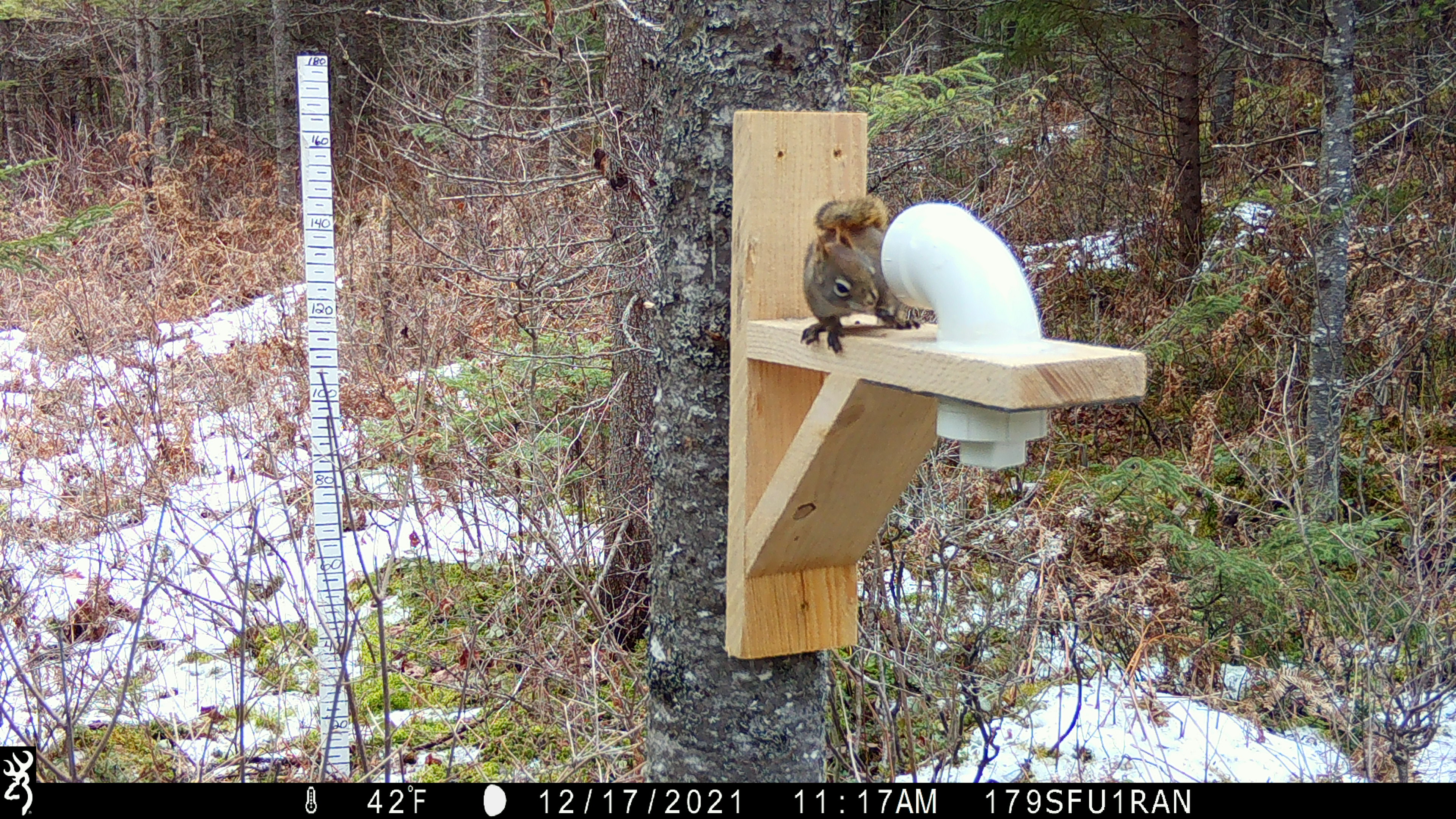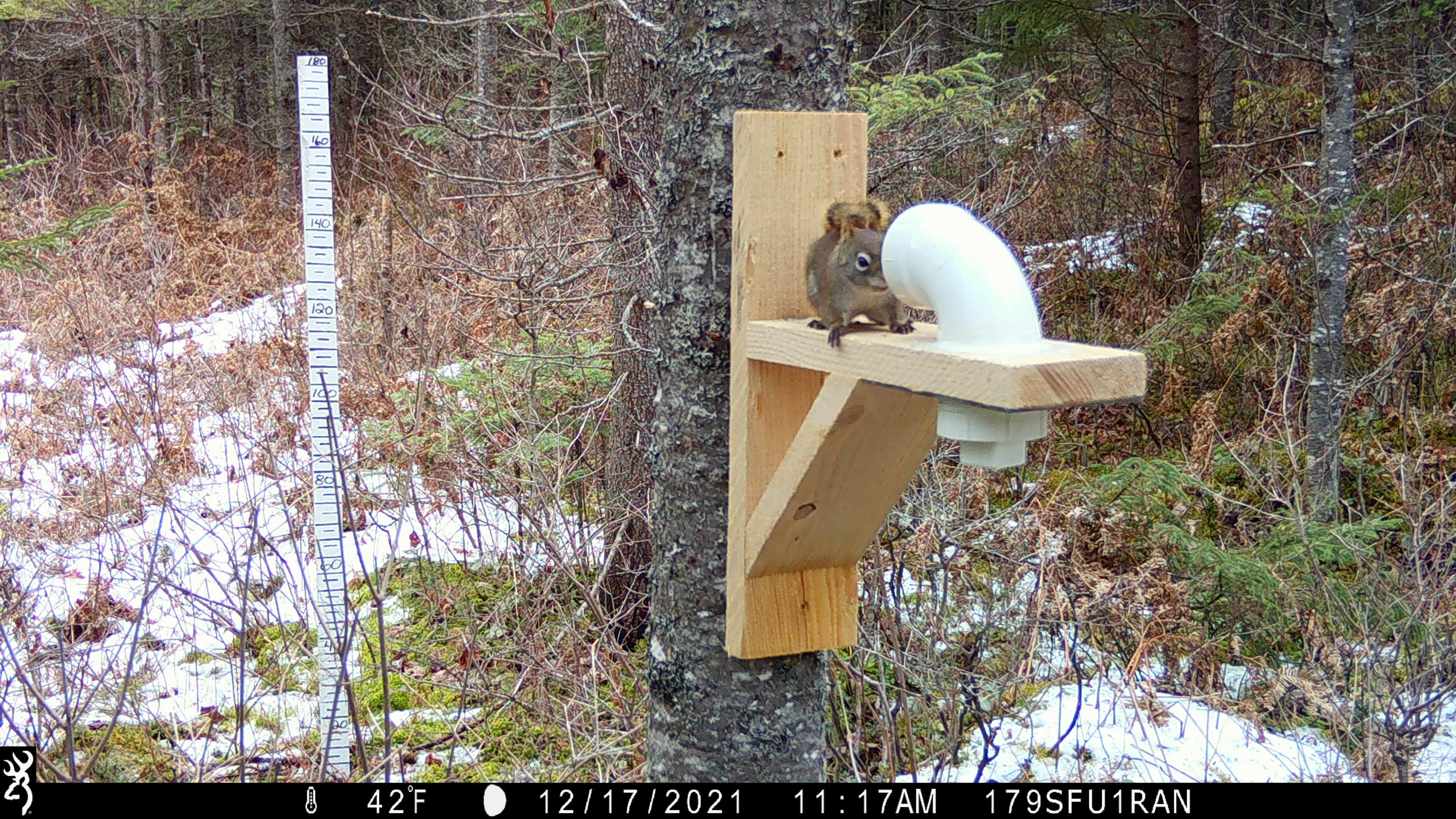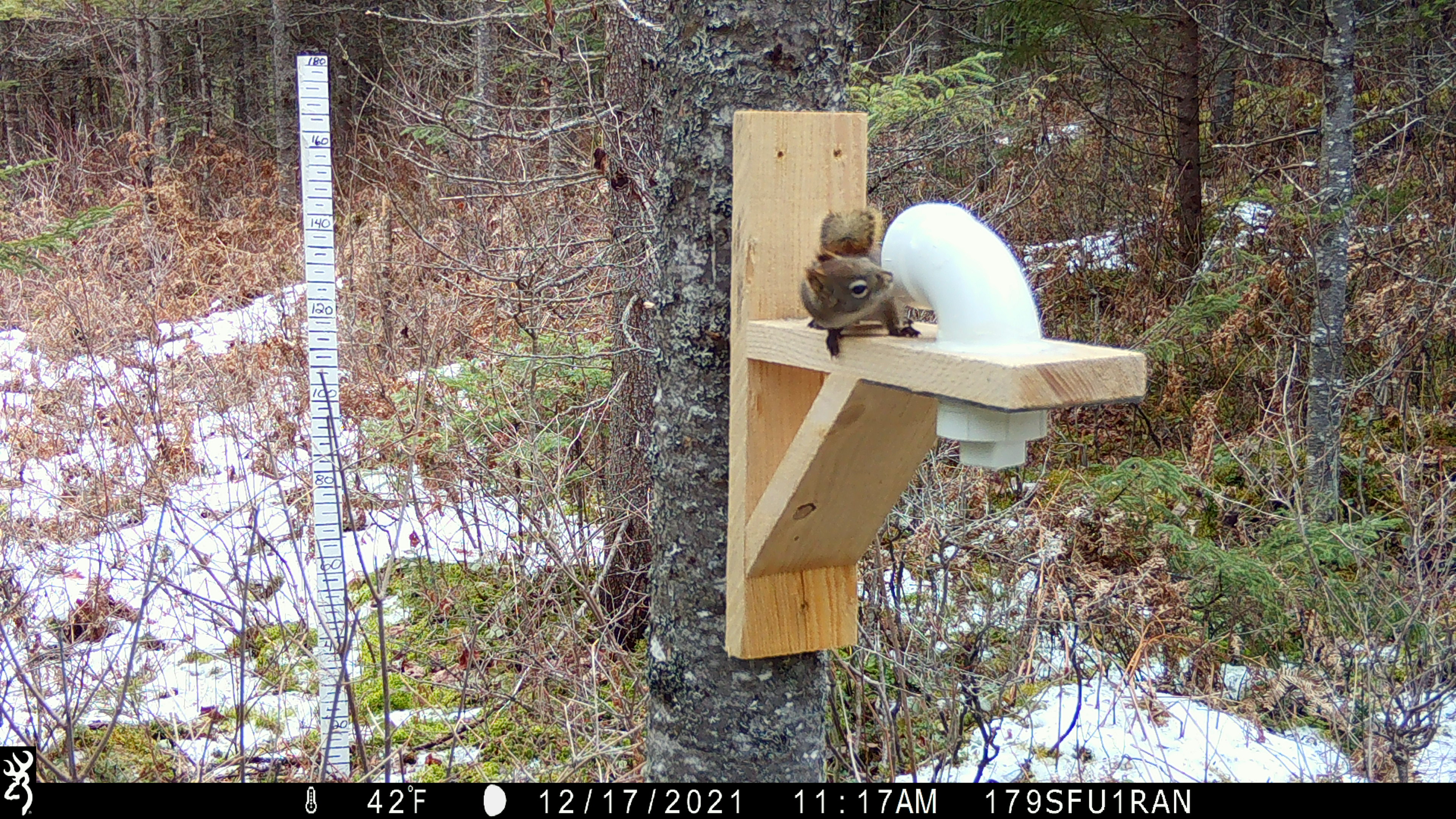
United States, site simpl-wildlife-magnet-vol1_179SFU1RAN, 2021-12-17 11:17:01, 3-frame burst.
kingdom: Animalia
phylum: Chordata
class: Mammalia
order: Rodentia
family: Sciuridae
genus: Tamiasciurus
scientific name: Tamiasciurus hudsonicus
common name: red squirrel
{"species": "red squirrel (Tamiasciurus hudsonicus)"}